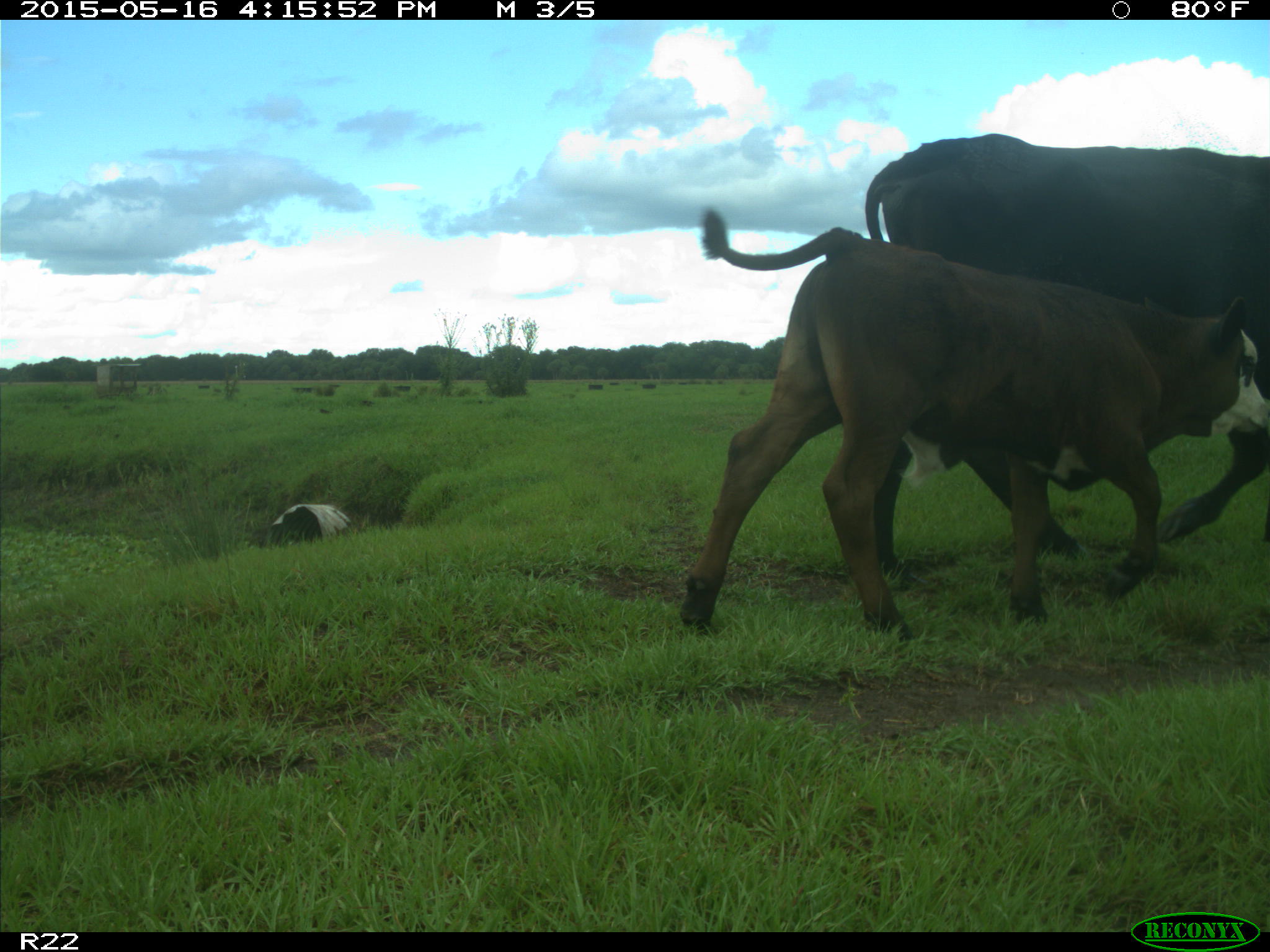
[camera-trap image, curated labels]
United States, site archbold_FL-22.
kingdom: Animalia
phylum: Chordata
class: Mammalia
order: Artiodactyla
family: Bovidae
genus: Bos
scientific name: Bos taurus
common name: domestic cow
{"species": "Bos taurus (domestic cow)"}